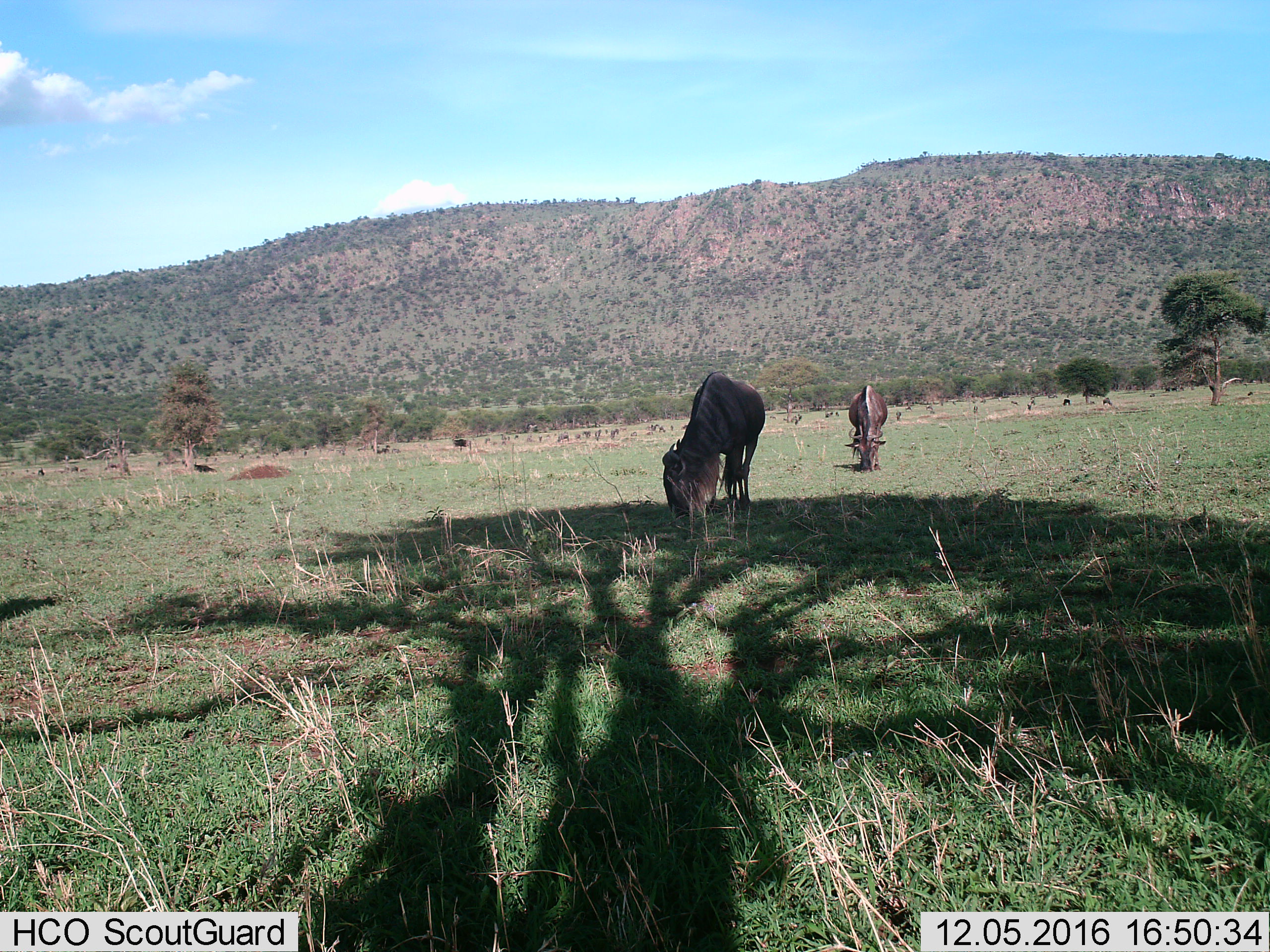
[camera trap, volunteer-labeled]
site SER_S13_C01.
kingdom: Animalia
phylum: Chordata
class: Mammalia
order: Artiodactyla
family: Bovidae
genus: Connochaetes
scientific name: Connochaetes taurinus taurinus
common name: blue wildebeest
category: wildebeestblue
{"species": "wildebeestblue (blue wildebeest) (Connochaetes taurinus taurinus)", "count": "3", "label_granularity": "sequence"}